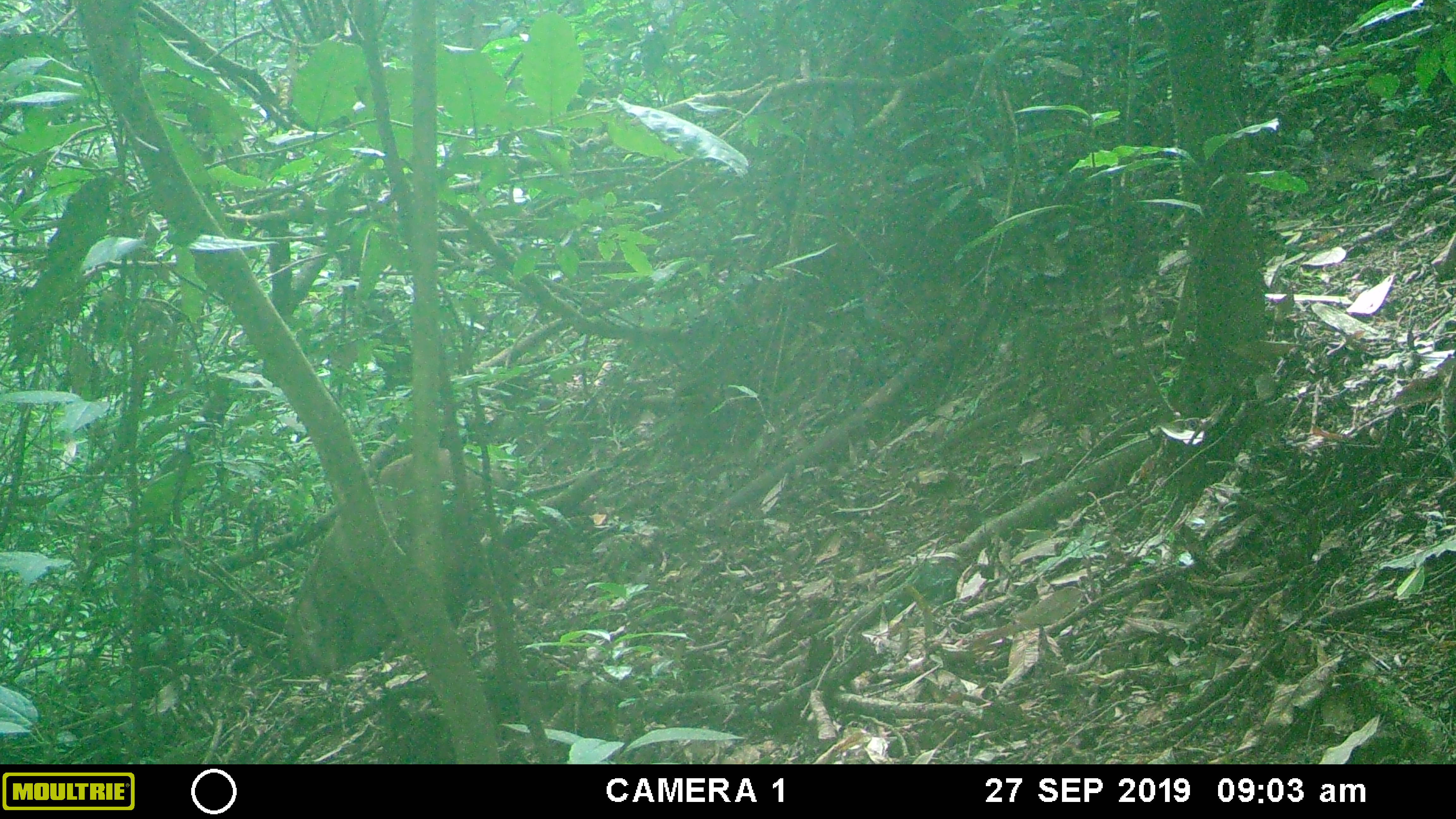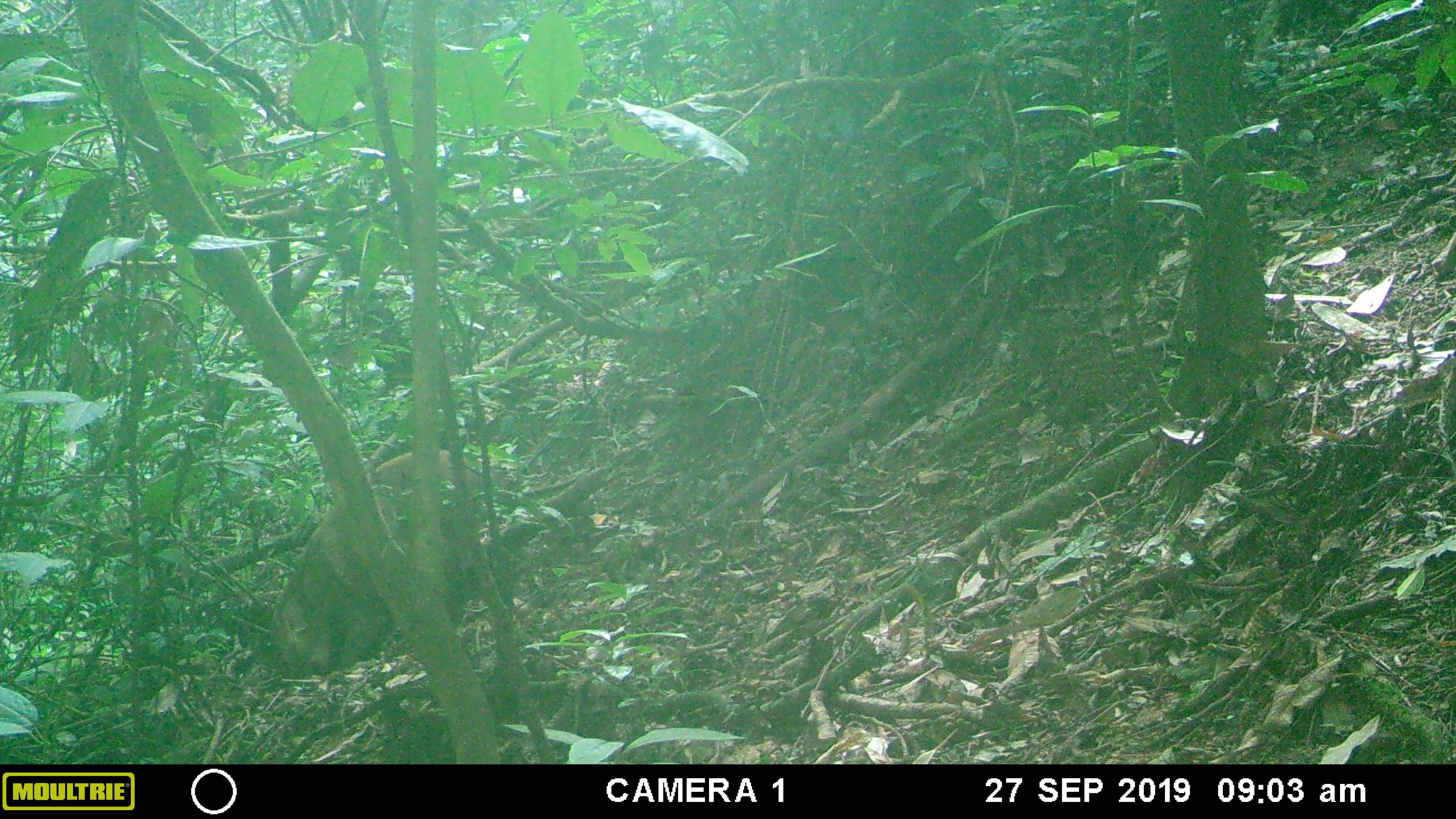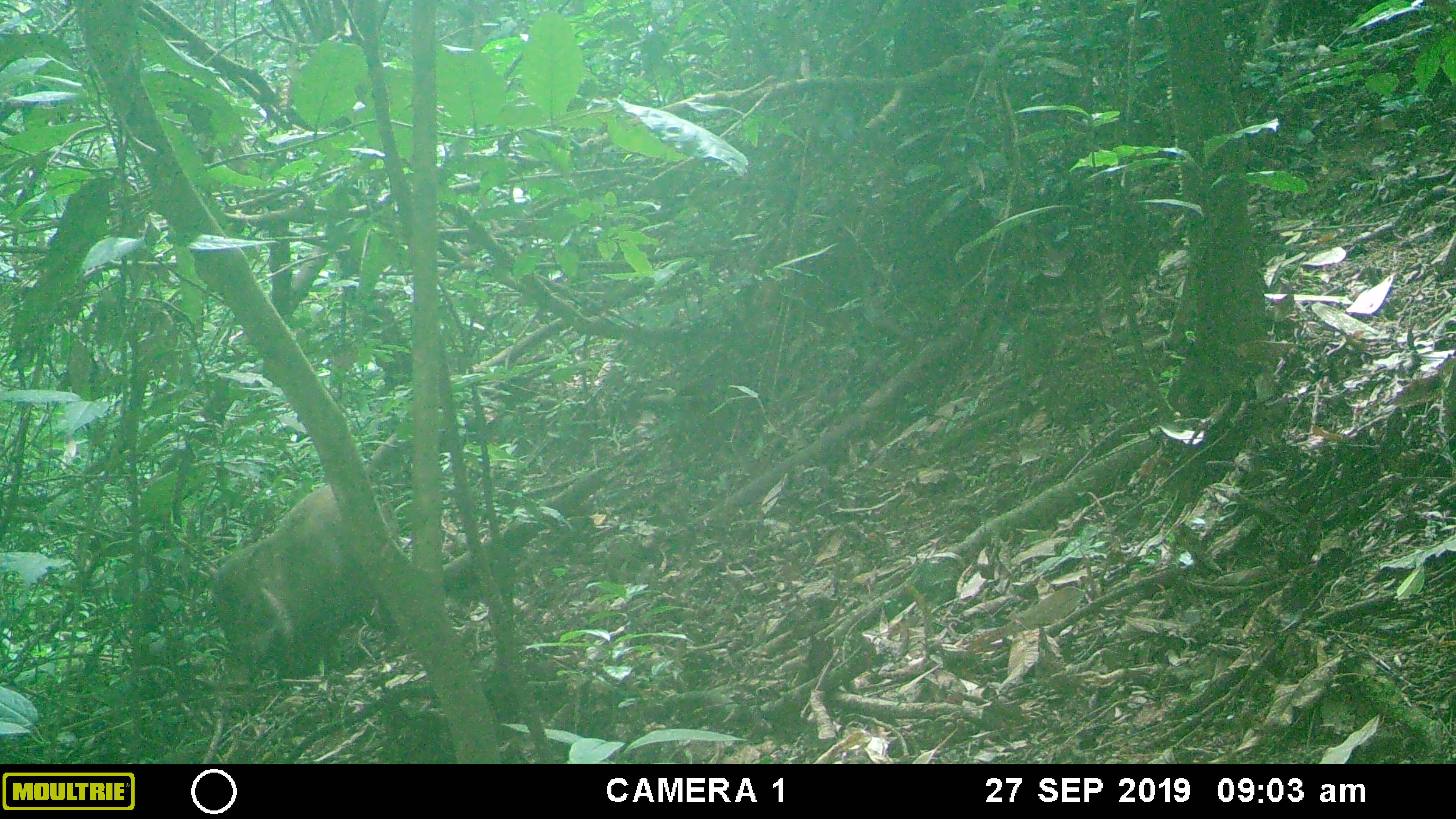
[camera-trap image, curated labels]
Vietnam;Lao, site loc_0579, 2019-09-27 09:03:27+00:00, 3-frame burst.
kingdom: Animalia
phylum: Chordata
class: Mammalia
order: Artiodactyla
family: Suidae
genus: Sus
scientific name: Sus scrofa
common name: eurasian wild pig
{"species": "eurasian wild pig (Sus scrofa)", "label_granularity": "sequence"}